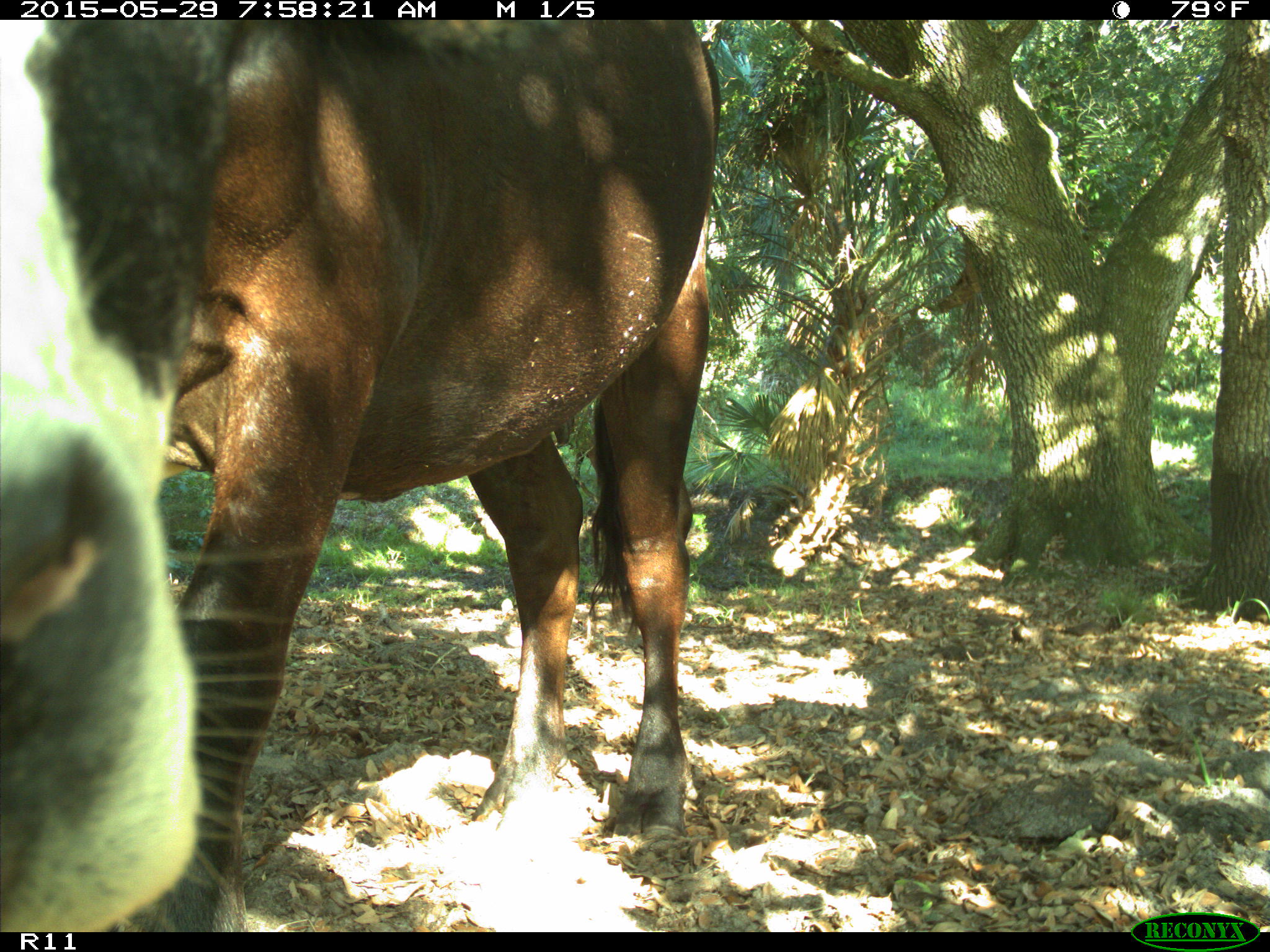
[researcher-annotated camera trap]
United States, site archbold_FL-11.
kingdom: Animalia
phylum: Chordata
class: Mammalia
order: Artiodactyla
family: Bovidae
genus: Bos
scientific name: Bos taurus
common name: domestic cow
Bos taurus (domestic cow).